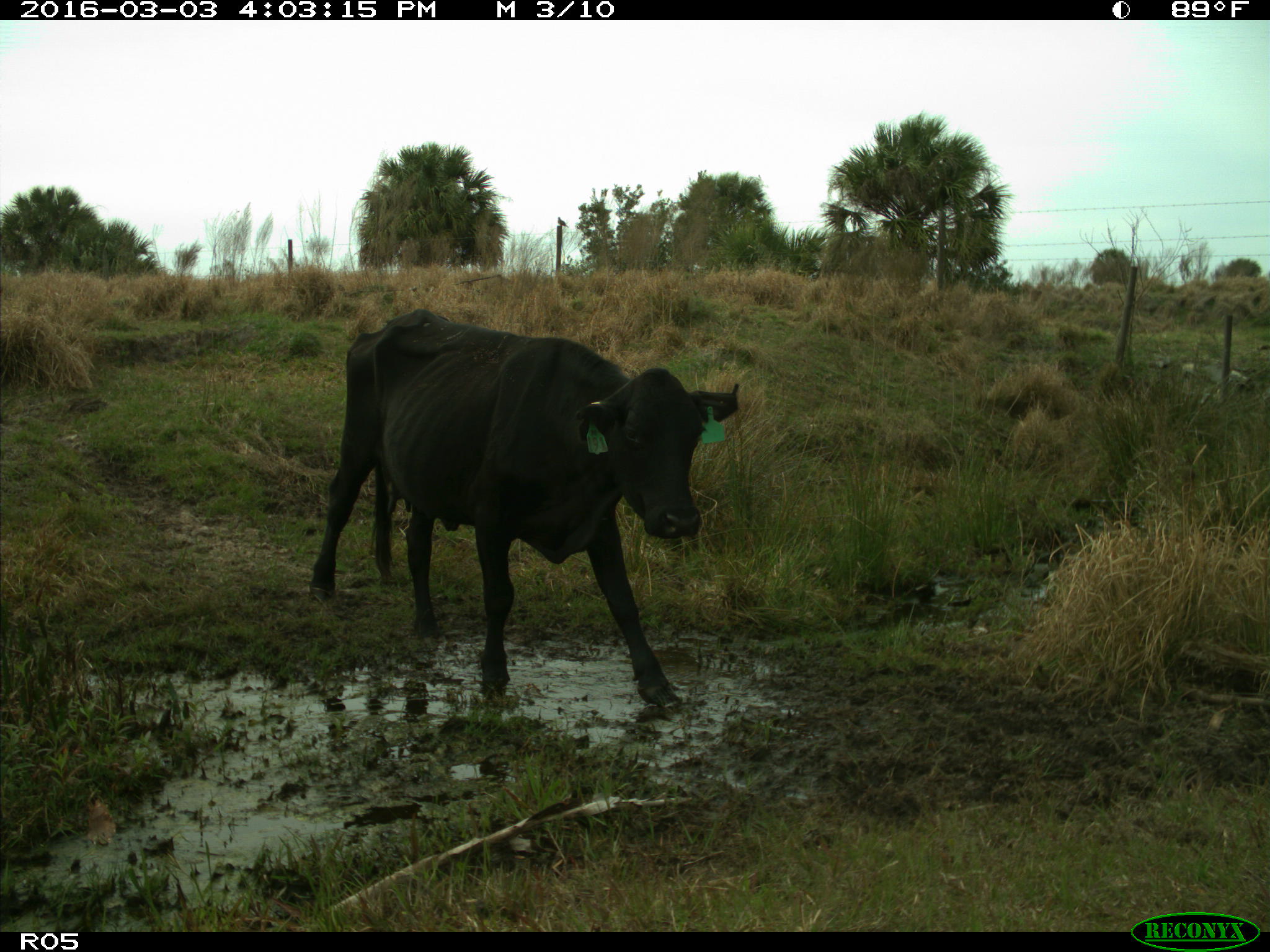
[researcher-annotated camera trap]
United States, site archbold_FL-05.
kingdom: Animalia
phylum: Chordata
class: Mammalia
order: Artiodactyla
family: Bovidae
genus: Bos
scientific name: Bos taurus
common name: domestic cow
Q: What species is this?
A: Bos taurus (domestic cow).